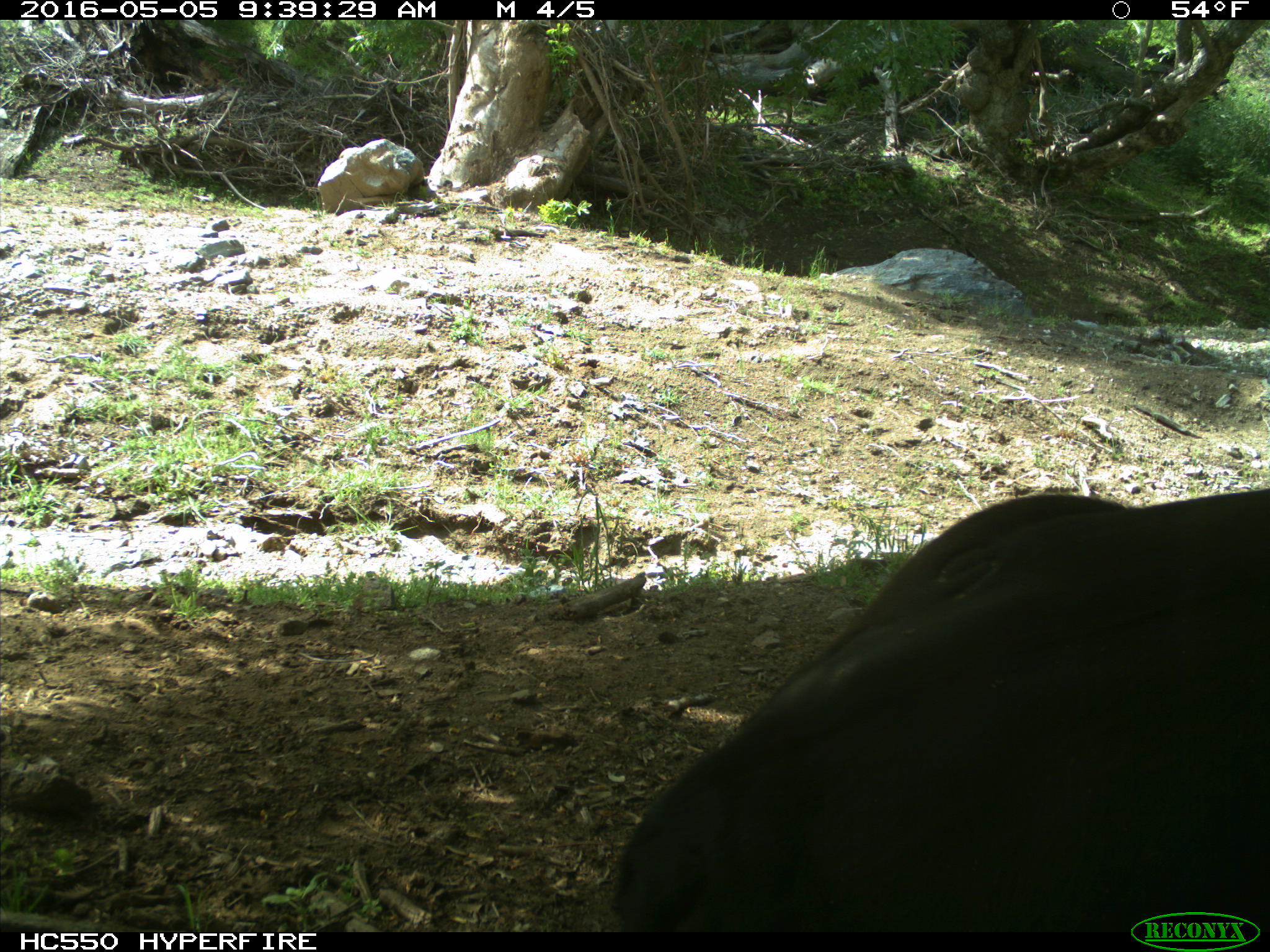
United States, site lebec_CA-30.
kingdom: Animalia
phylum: Chordata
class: Mammalia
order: Artiodactyla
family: Bovidae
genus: Bos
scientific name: Bos taurus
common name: domestic cow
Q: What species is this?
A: Bos taurus (domestic cow).